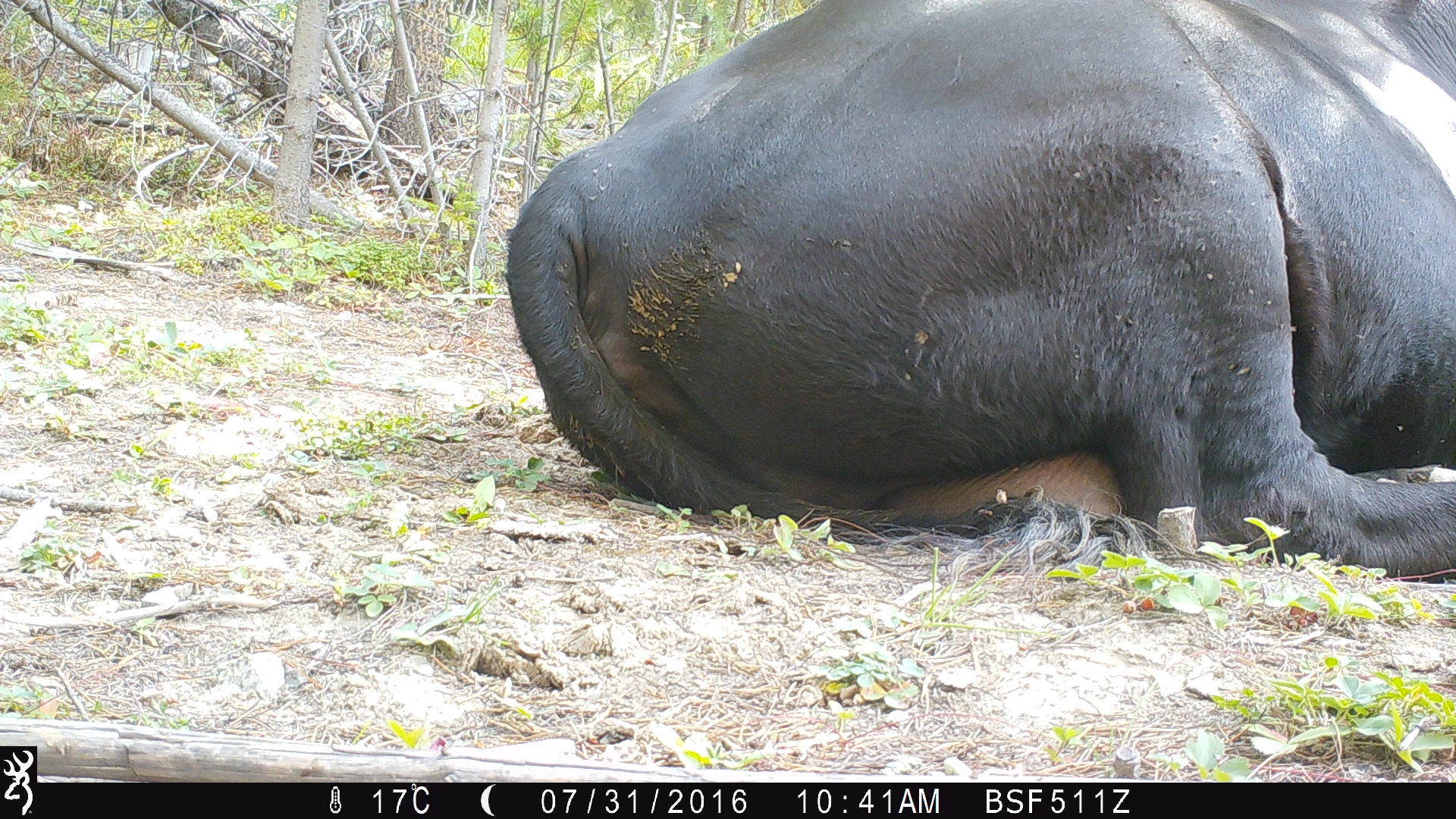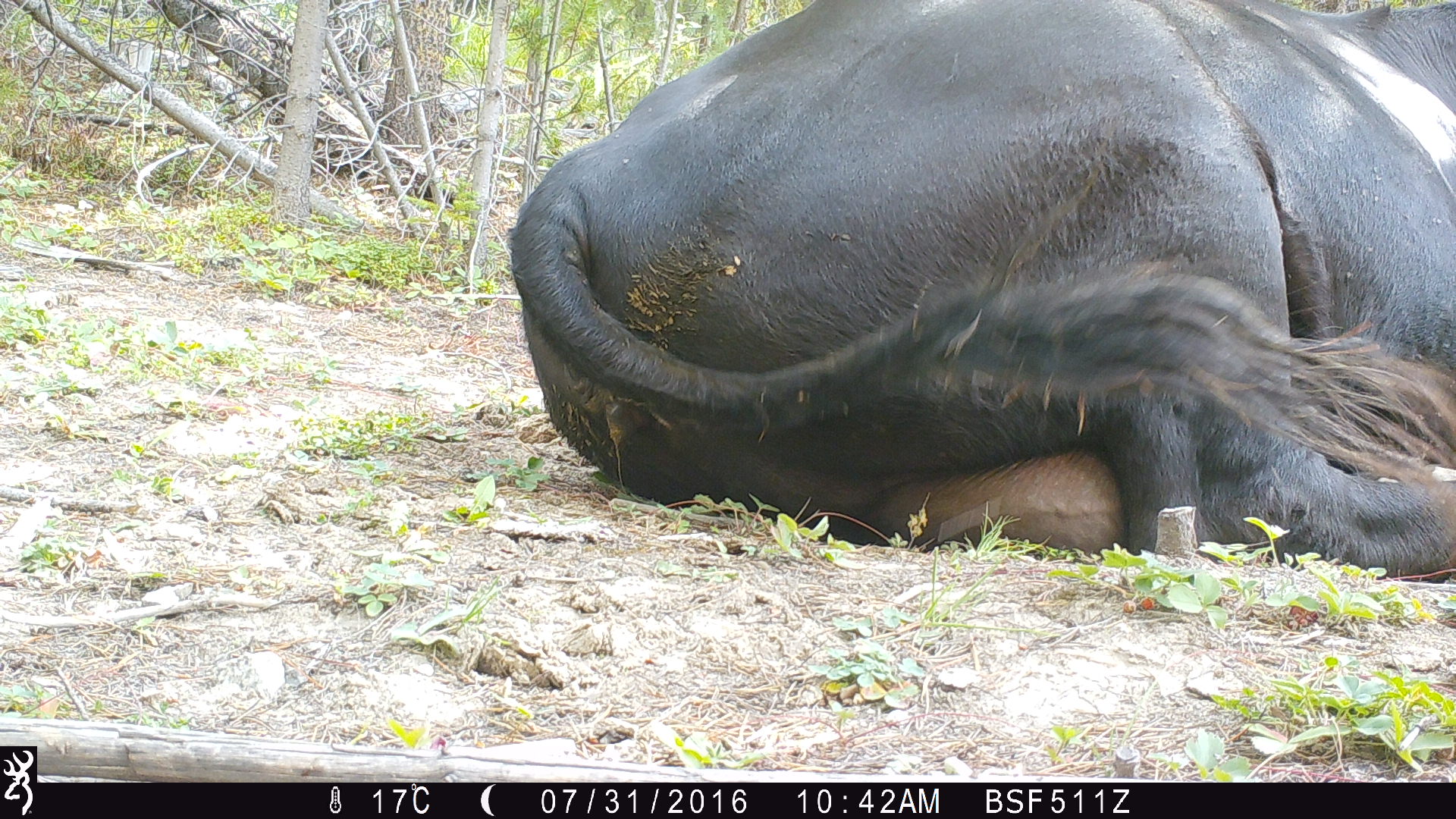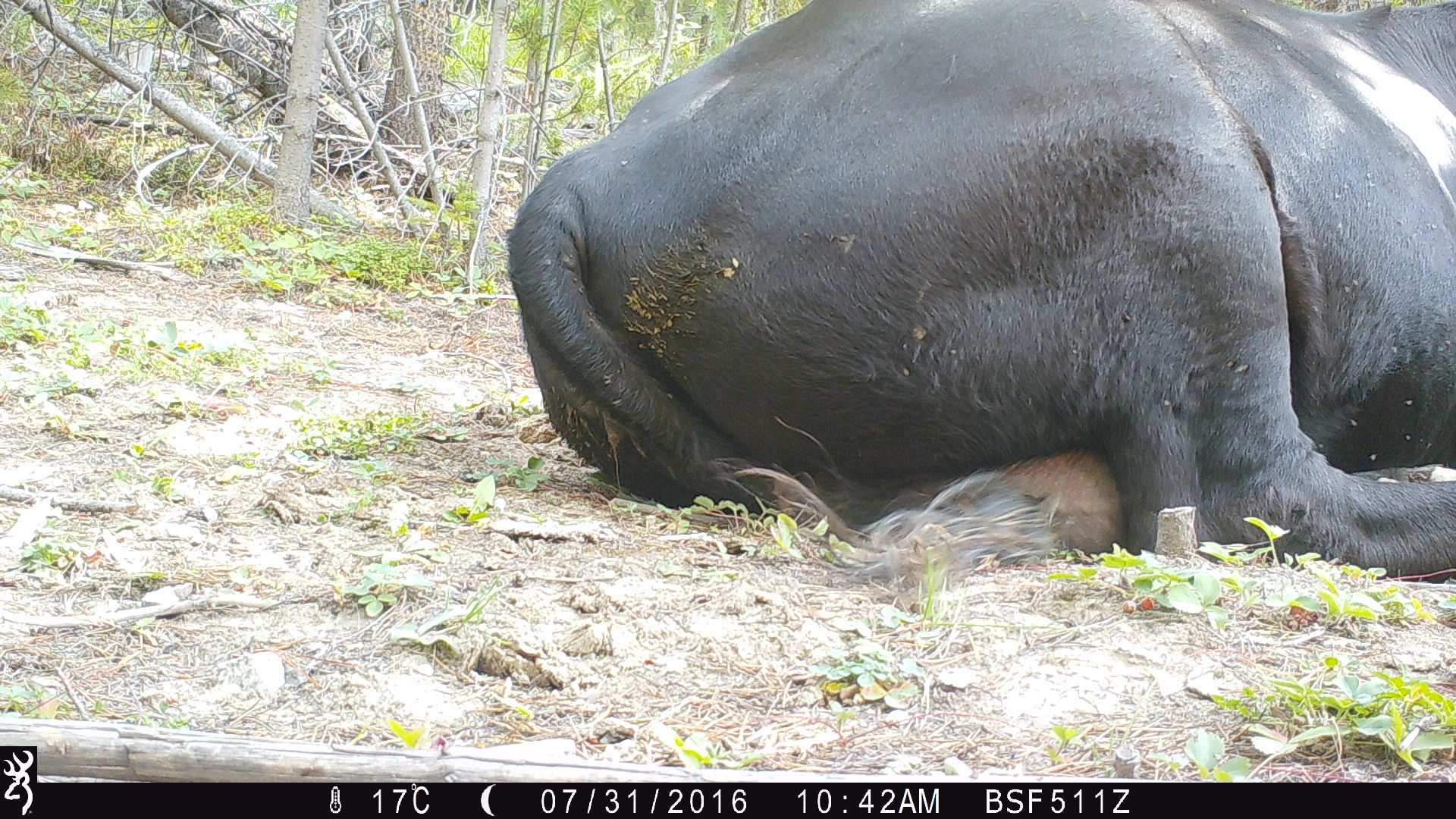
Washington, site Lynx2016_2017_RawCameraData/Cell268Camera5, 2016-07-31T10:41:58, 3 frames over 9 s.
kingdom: Animalia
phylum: Chordata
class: Mammalia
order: Artiodactyla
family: Bovidae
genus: Bos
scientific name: Bos taurus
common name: domestic cattle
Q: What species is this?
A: Domestic cattle (Bos taurus).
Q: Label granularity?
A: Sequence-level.